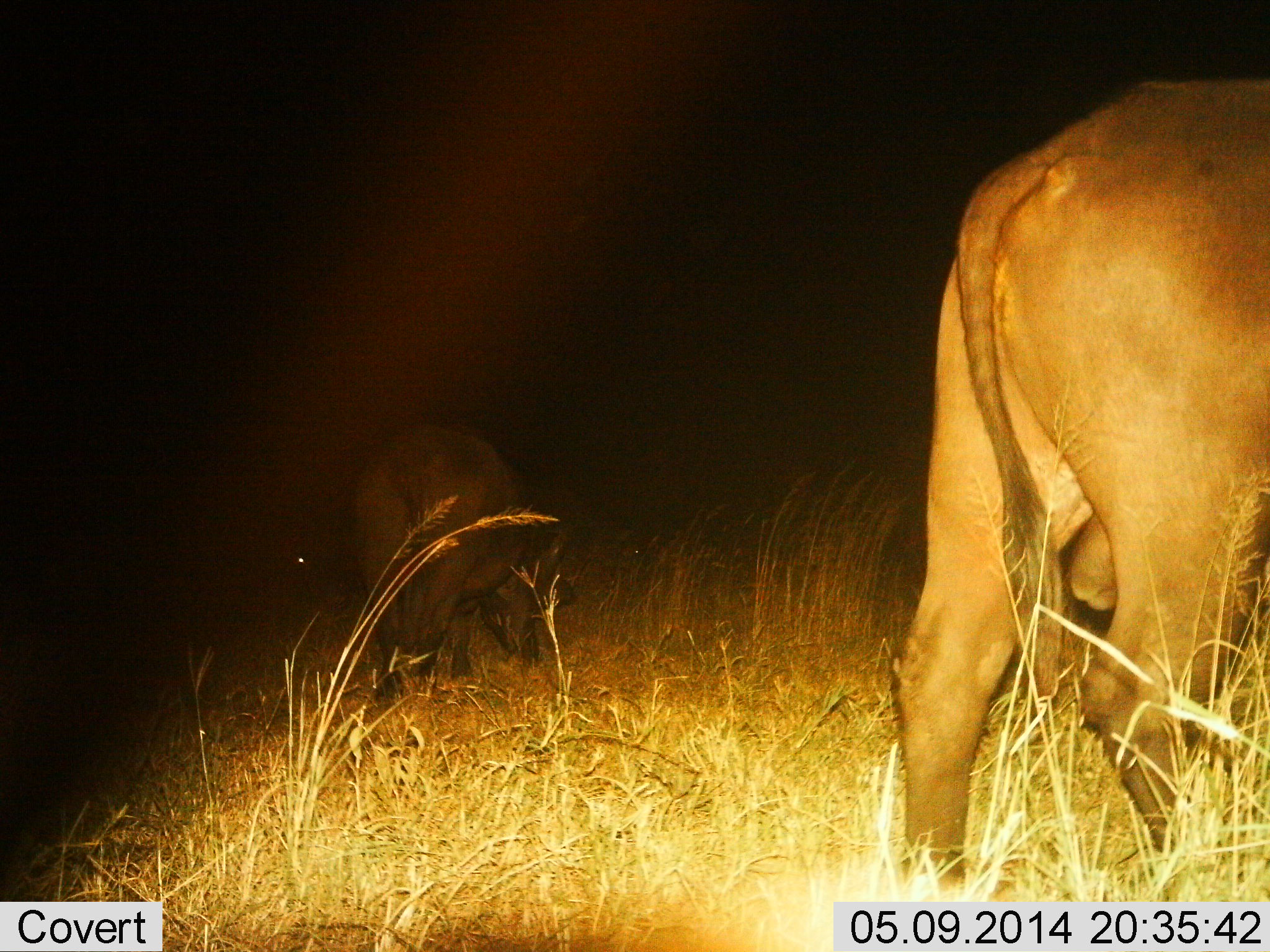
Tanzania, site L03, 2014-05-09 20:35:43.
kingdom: Animalia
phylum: Chordata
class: Mammalia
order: Artiodactyla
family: Bovidae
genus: Syncerus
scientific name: Syncerus caffer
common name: cape buffalo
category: buffalo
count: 2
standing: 40%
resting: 0%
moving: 10%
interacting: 0%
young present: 0%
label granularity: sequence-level